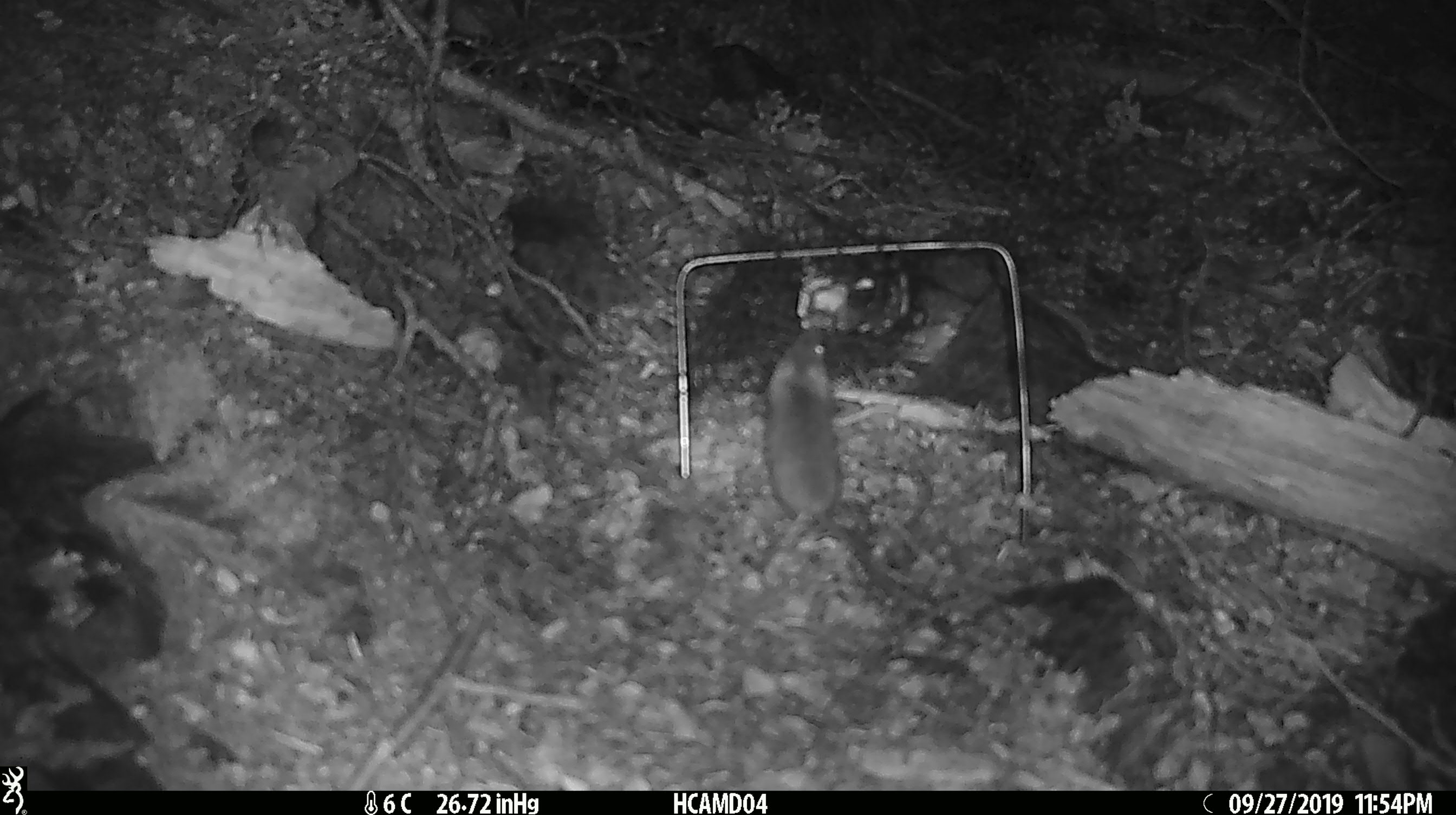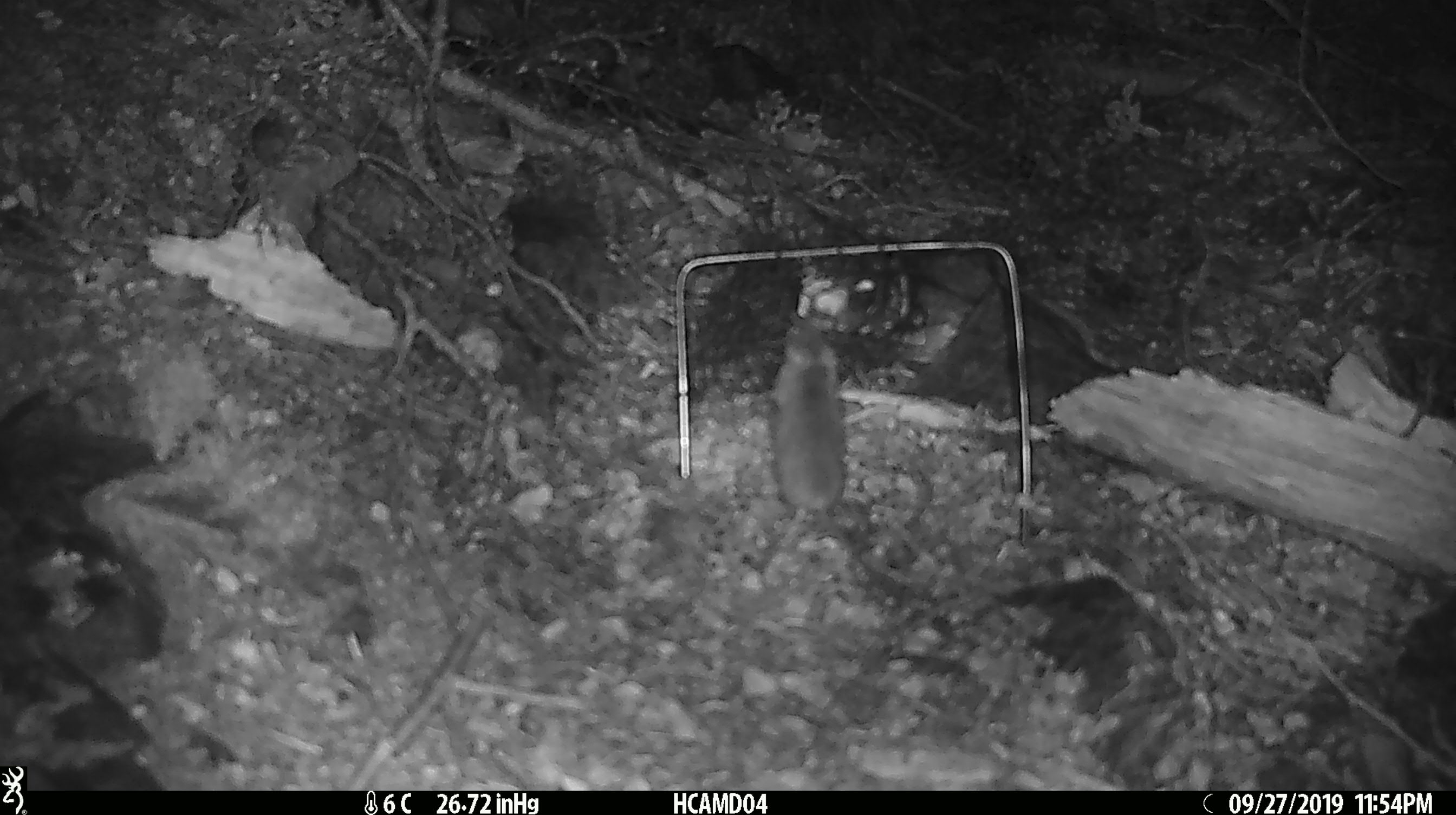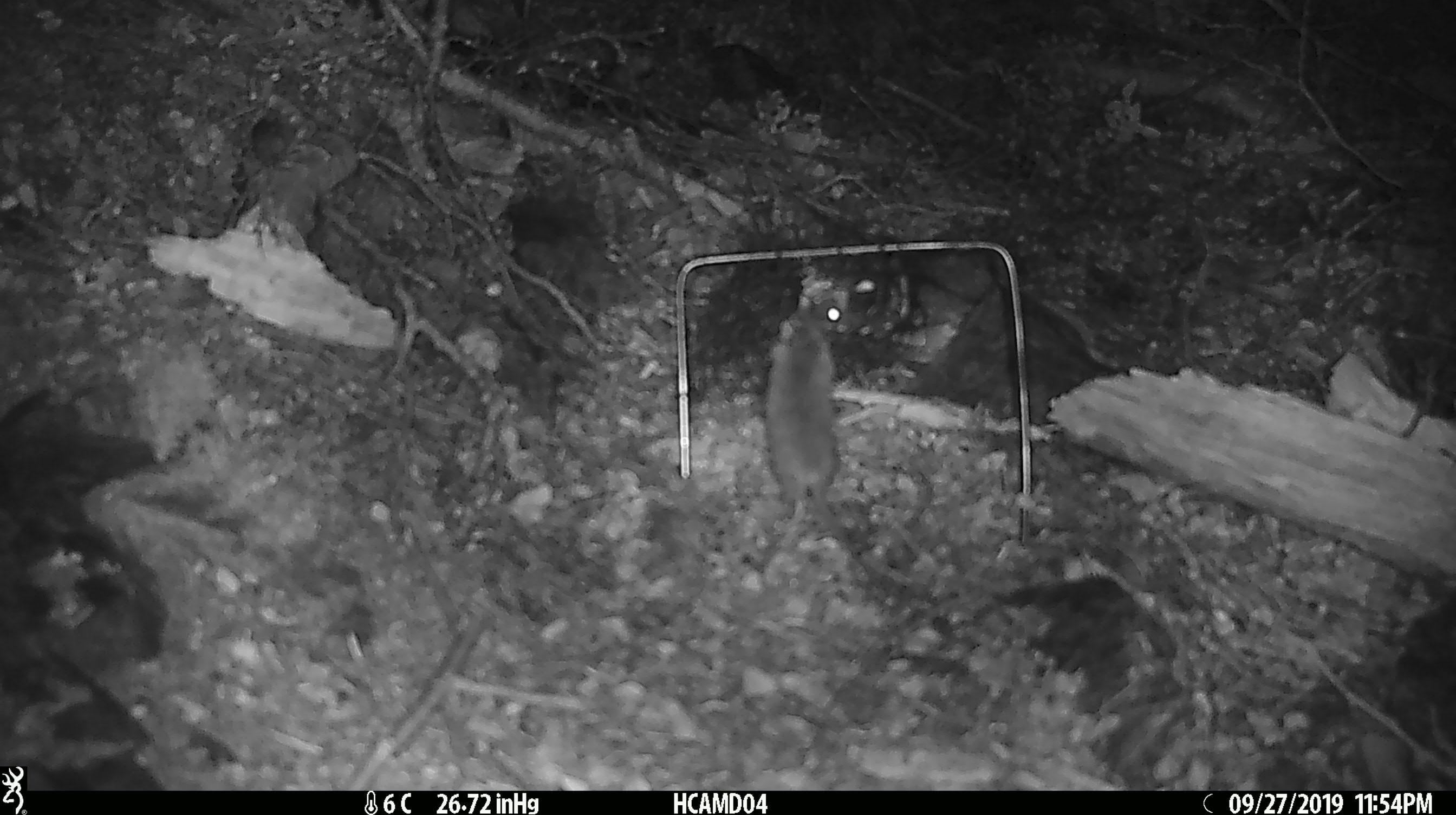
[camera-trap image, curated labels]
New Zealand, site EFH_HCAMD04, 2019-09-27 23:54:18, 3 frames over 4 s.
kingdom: Animalia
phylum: Chordata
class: Mammalia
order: Rodentia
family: Muridae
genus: Mus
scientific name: Mus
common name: mouse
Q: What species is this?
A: Mouse (Mus).